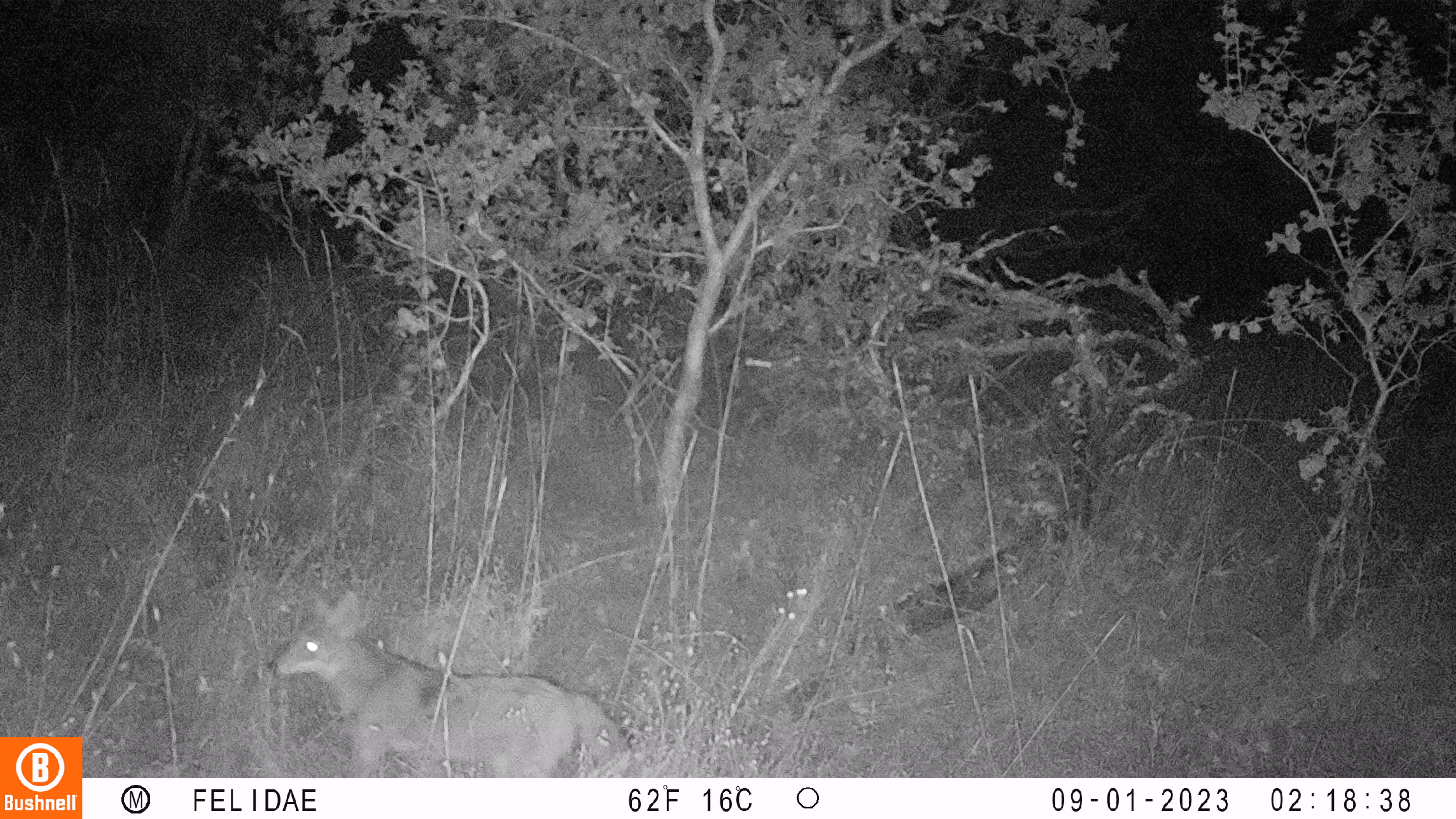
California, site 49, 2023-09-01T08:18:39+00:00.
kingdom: Animalia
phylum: Chordata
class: Mammalia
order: Carnivora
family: Canidae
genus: Canis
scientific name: Canis latrans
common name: coyote